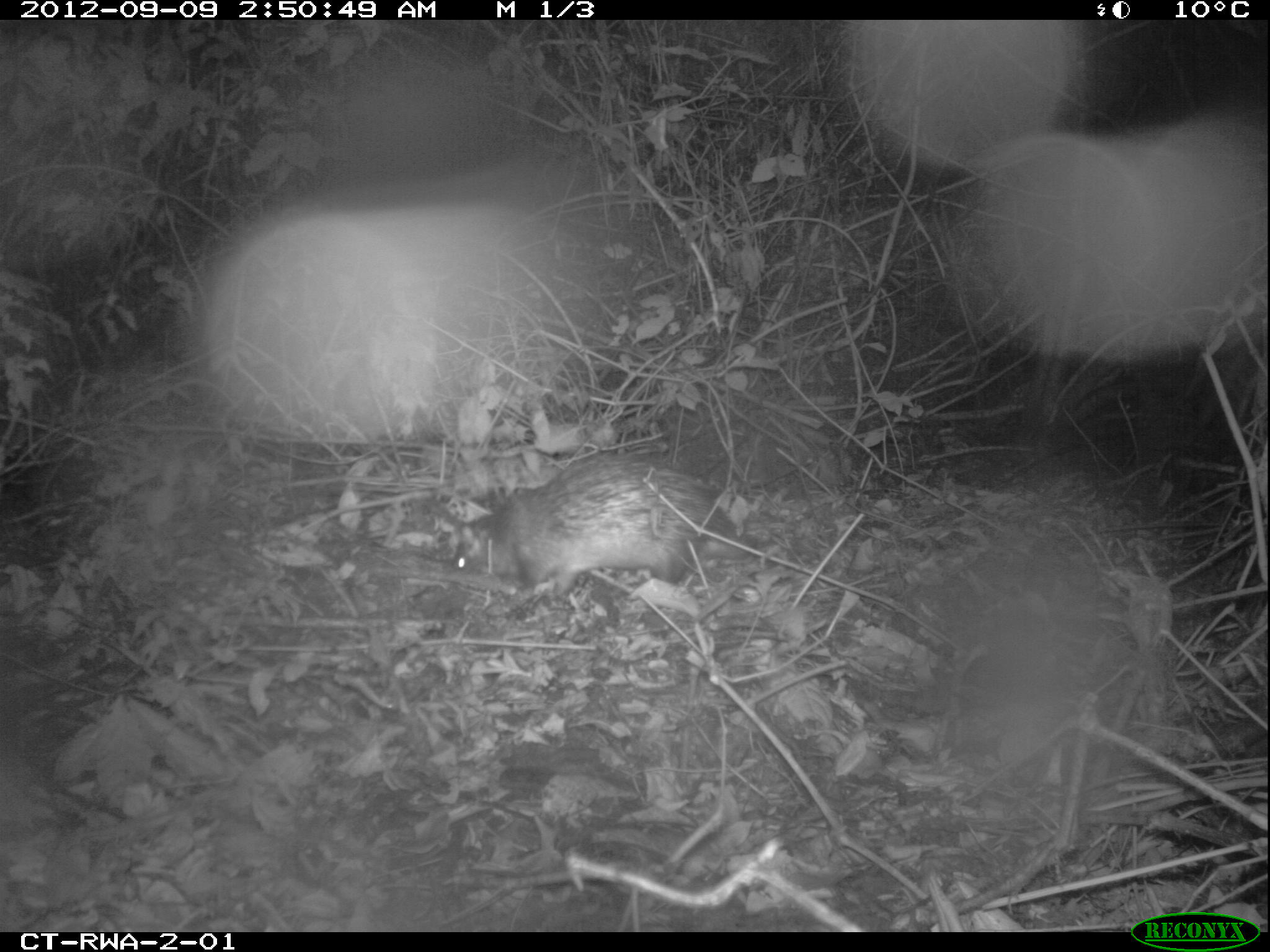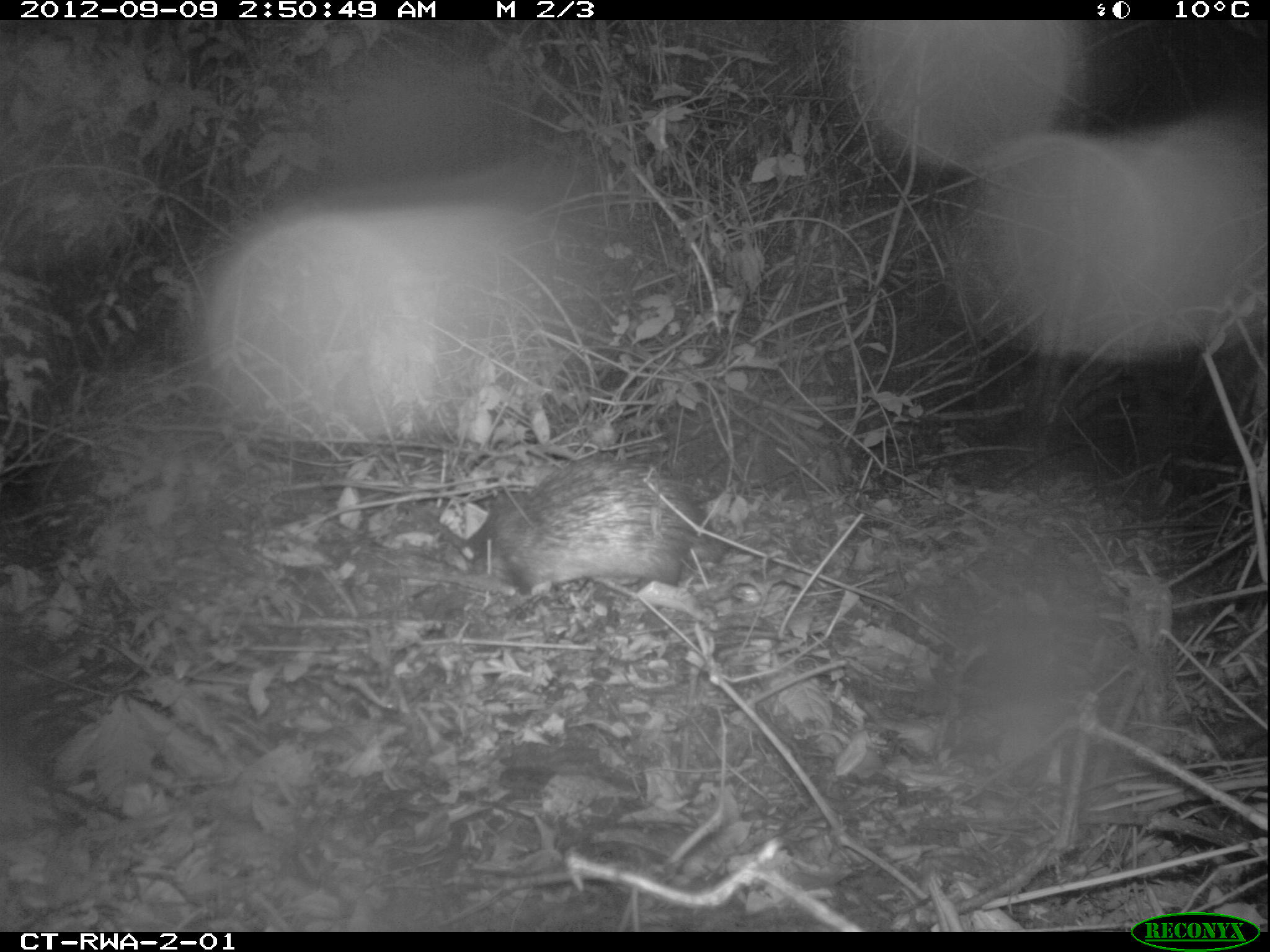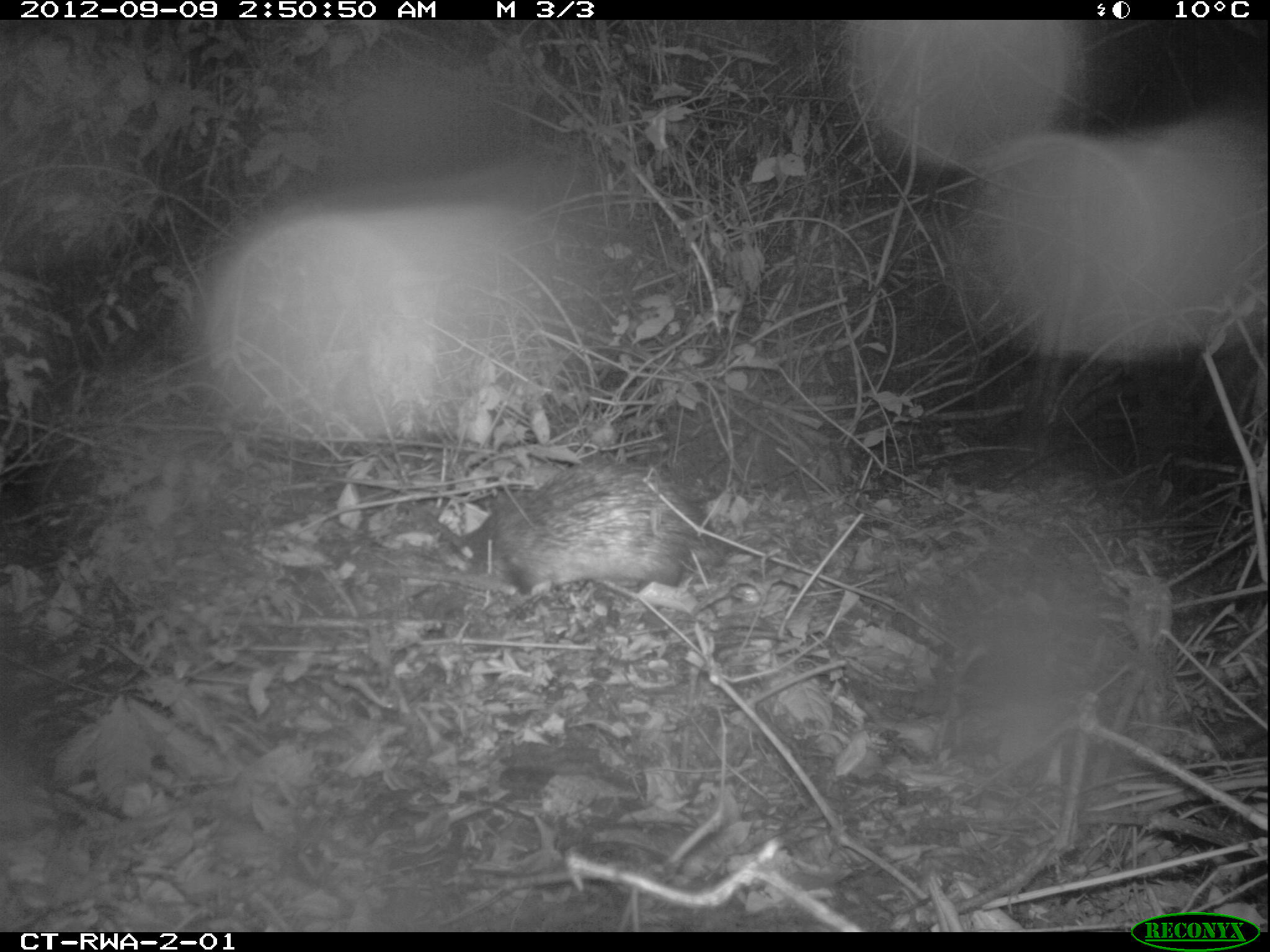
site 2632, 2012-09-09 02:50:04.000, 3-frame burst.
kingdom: Animalia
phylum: Chordata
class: Mammalia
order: Rodentia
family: Hystricidae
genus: Atherurus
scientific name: Atherurus africanus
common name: african brush-tailed porcupine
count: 1